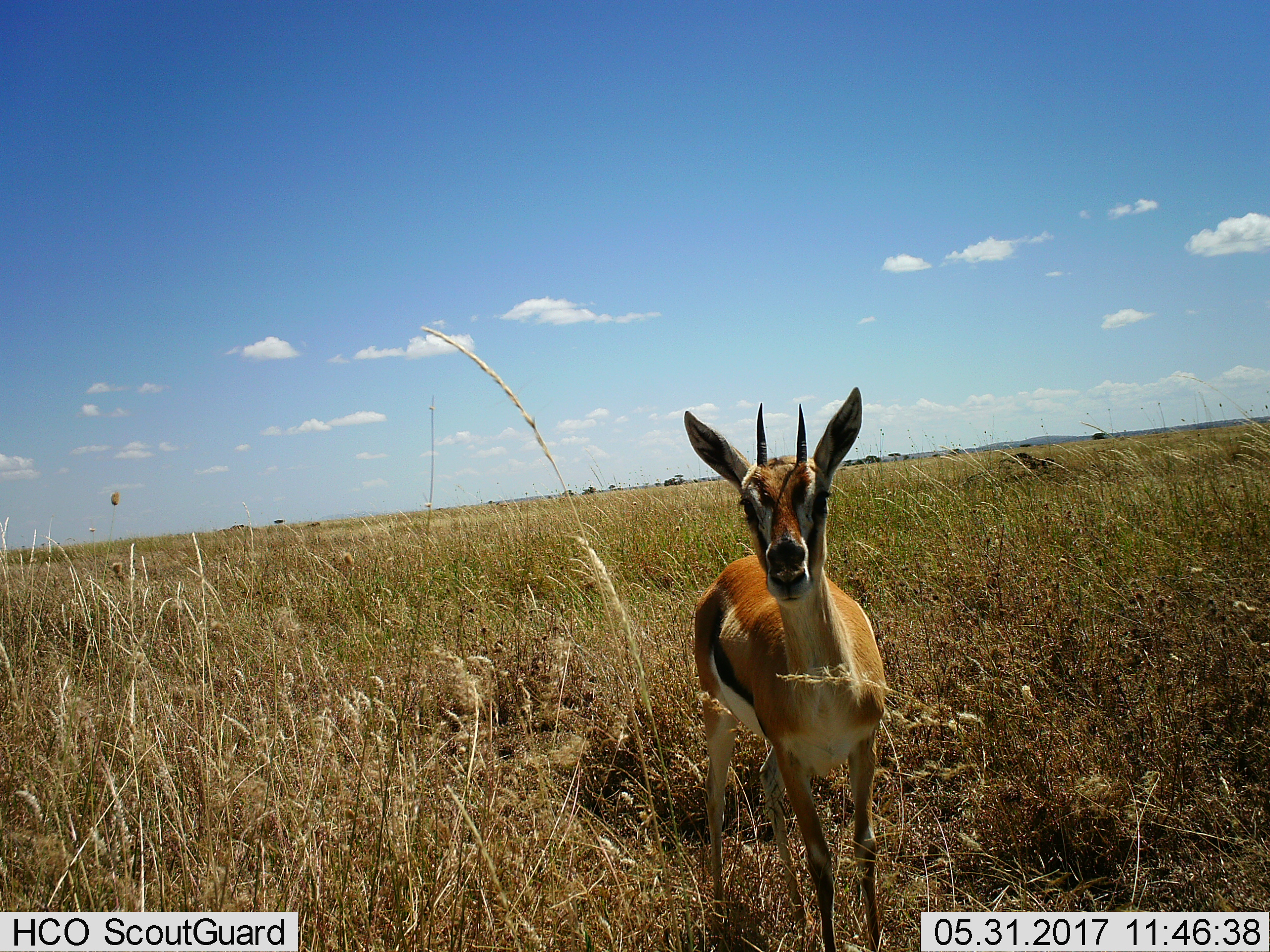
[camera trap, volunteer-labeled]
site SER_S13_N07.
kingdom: Animalia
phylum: Chordata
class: Mammalia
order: Artiodactyla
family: Bovidae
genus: Eudorcas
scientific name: Eudorcas thomsonii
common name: thomson's gazelle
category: gazellethomsons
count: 1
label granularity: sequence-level